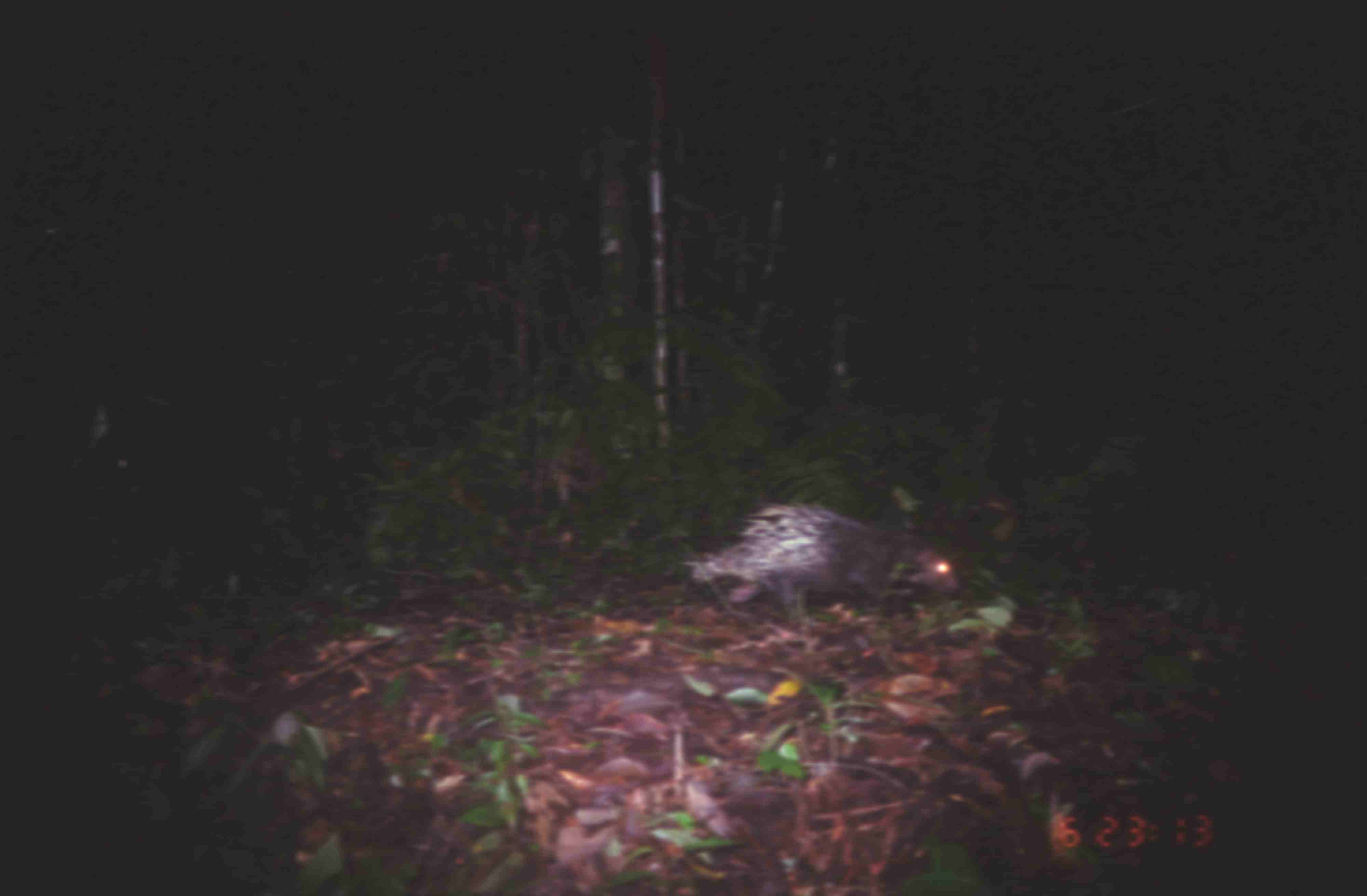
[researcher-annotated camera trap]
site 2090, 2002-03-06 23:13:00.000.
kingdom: Animalia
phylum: Chordata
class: Mammalia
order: Rodentia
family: Hystricidae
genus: Hystrix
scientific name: Hystrix brachyura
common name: east asian porcupine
Hystrix brachyura (east asian porcupine), count 1.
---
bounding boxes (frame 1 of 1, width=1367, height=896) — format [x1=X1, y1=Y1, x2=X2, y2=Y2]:
hystrix brachyura: [x1=687, y1=502, x2=959, y2=611]